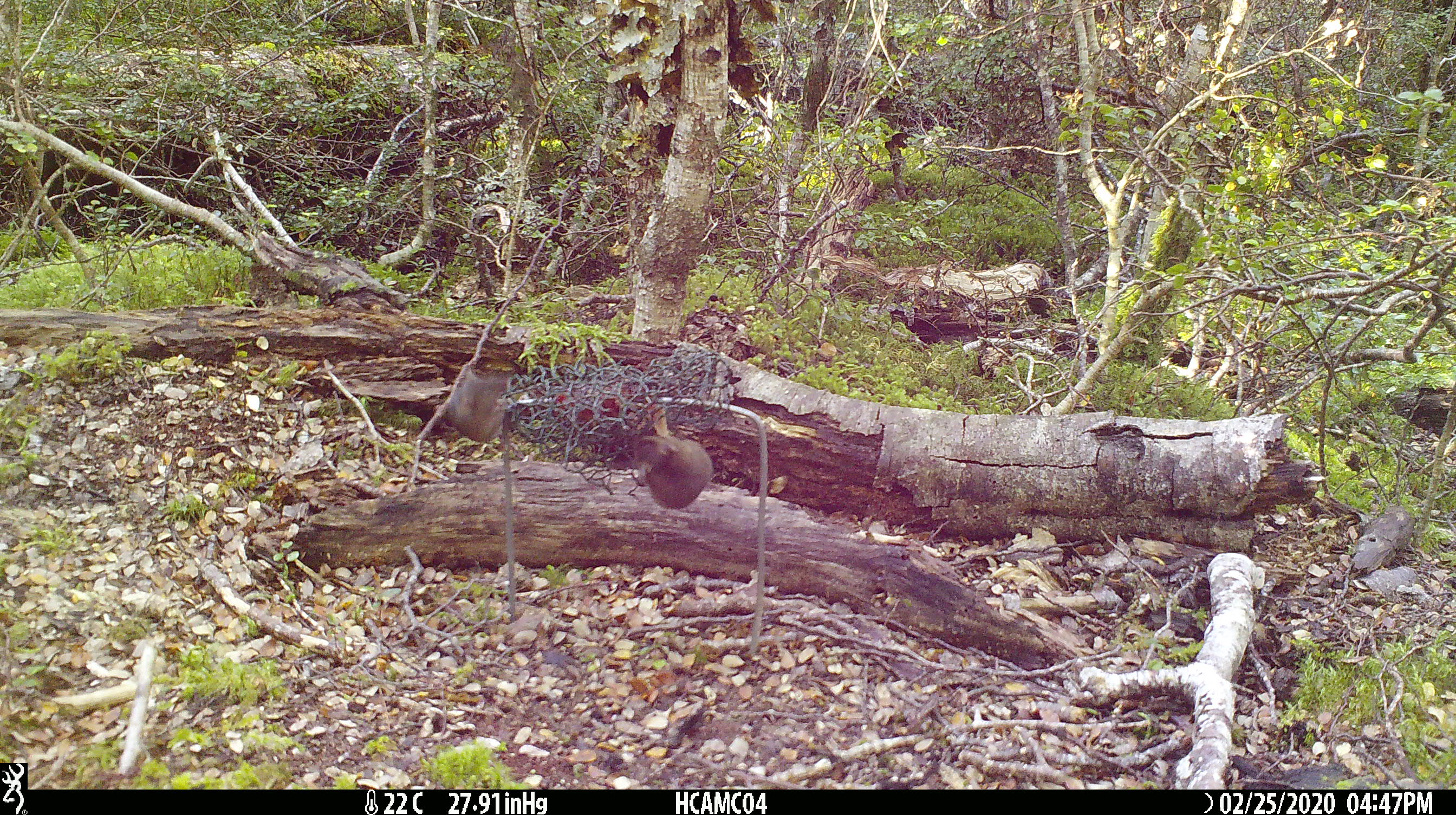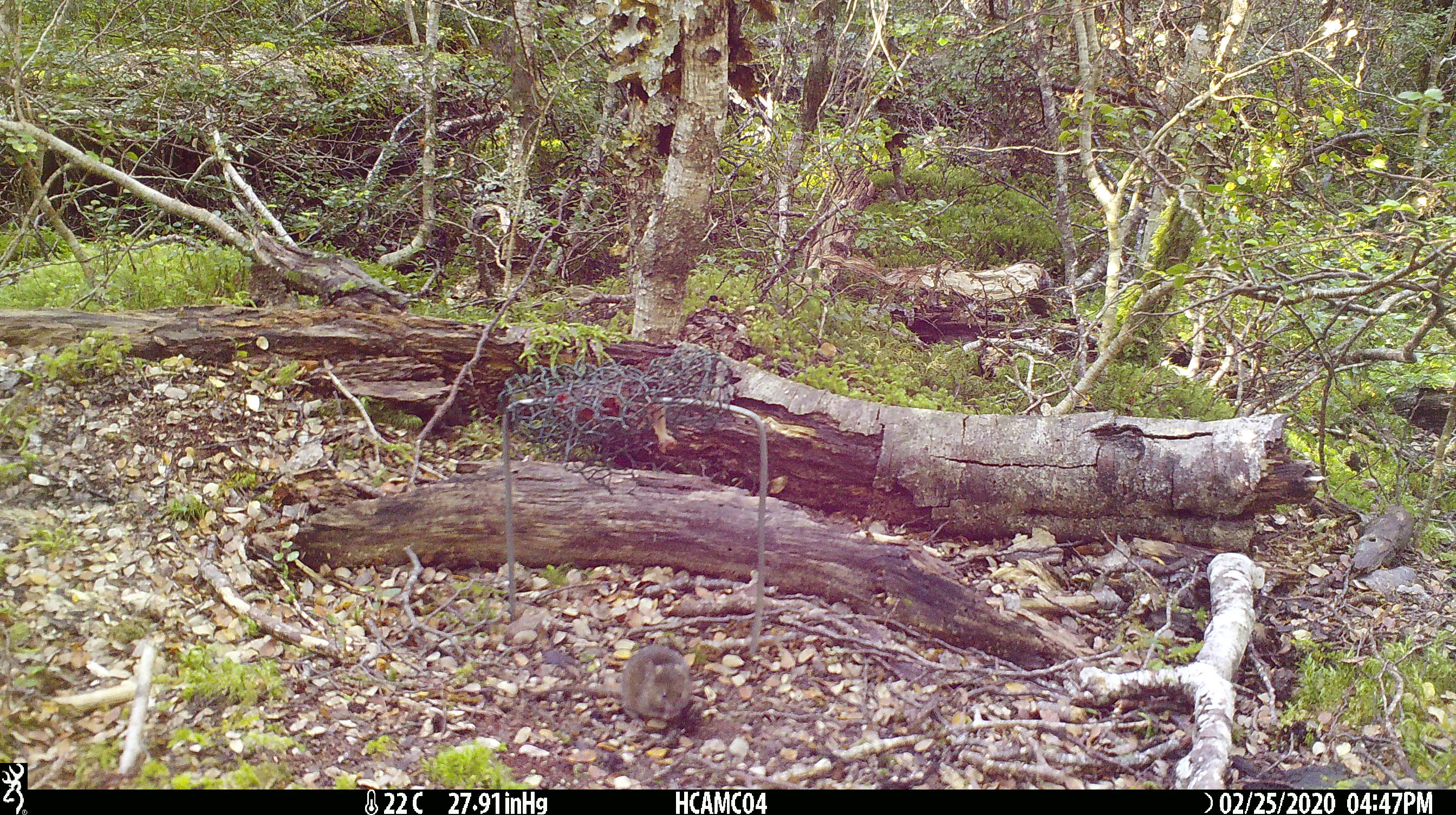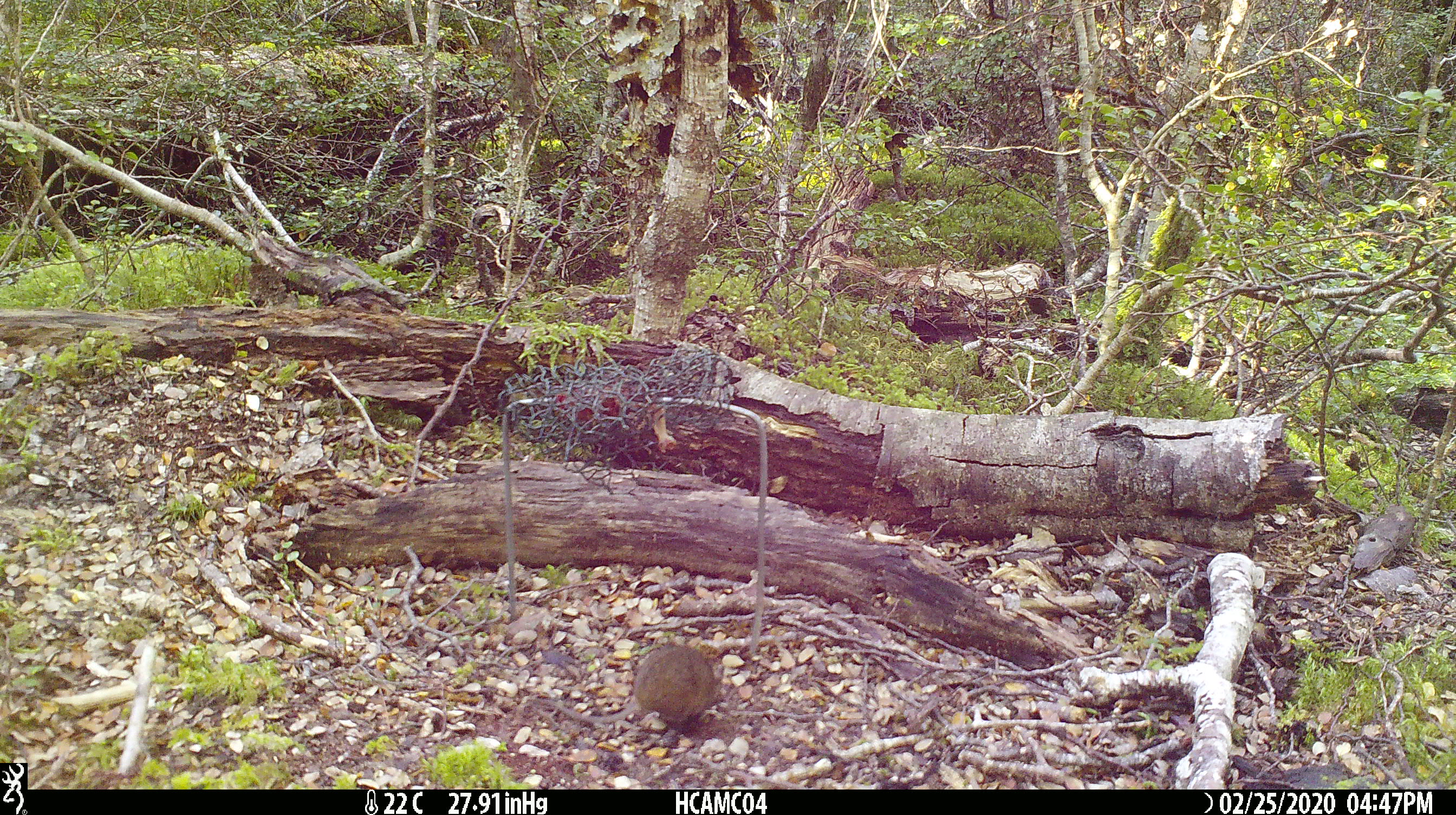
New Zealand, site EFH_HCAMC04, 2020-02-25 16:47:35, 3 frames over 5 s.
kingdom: Animalia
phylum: Chordata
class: Mammalia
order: Rodentia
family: Muridae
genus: Mus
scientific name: Mus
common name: mouse